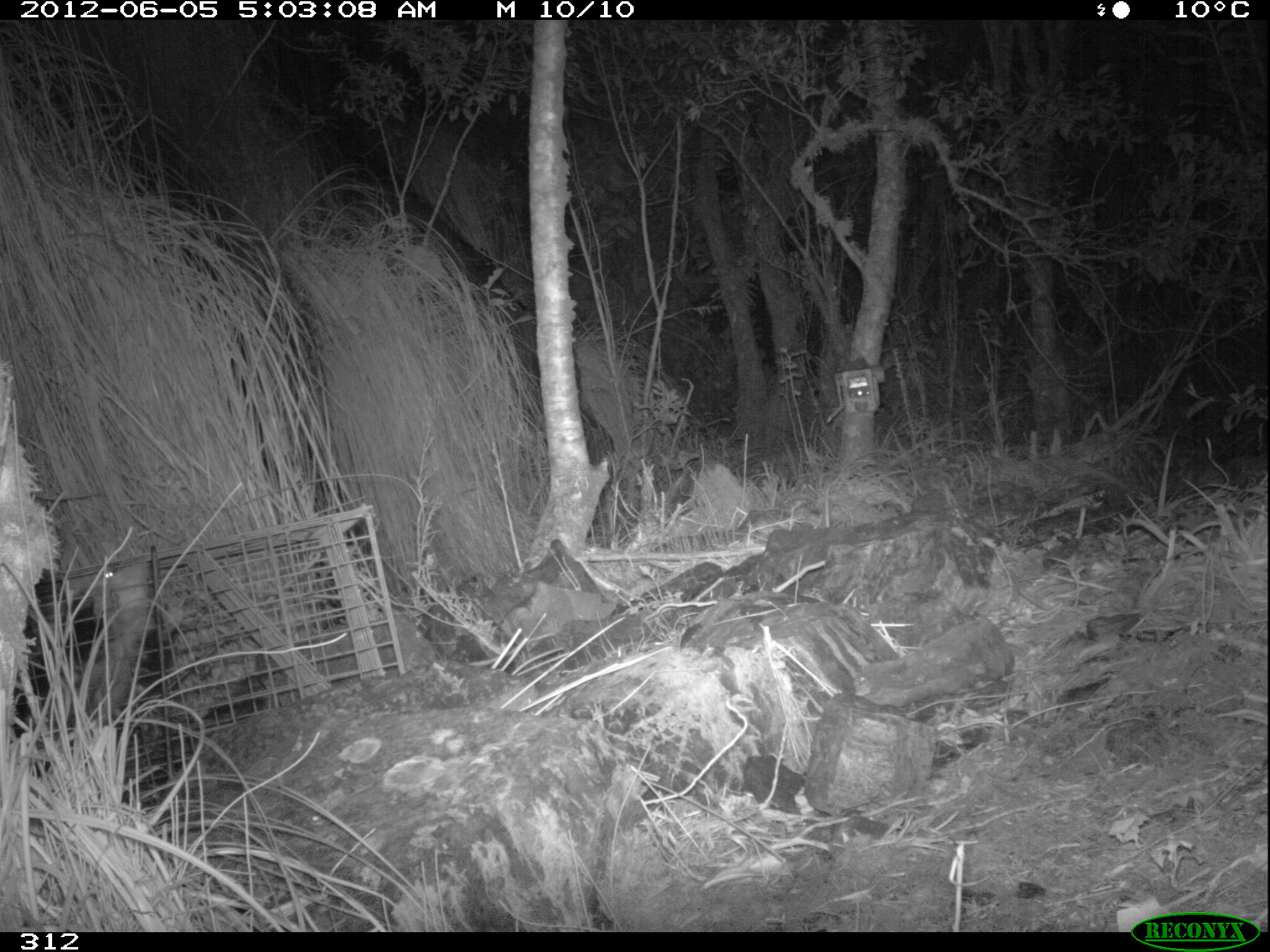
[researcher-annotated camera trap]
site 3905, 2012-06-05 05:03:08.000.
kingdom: Animalia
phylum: Chordata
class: Mammalia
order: Didelphimorphia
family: Didelphidae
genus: Didelphis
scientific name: Didelphis pernigra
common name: andean white-eared opossum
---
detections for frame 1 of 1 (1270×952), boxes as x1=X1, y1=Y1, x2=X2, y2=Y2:
didelphis pernigra: x1=14, y1=550, x2=183, y2=769